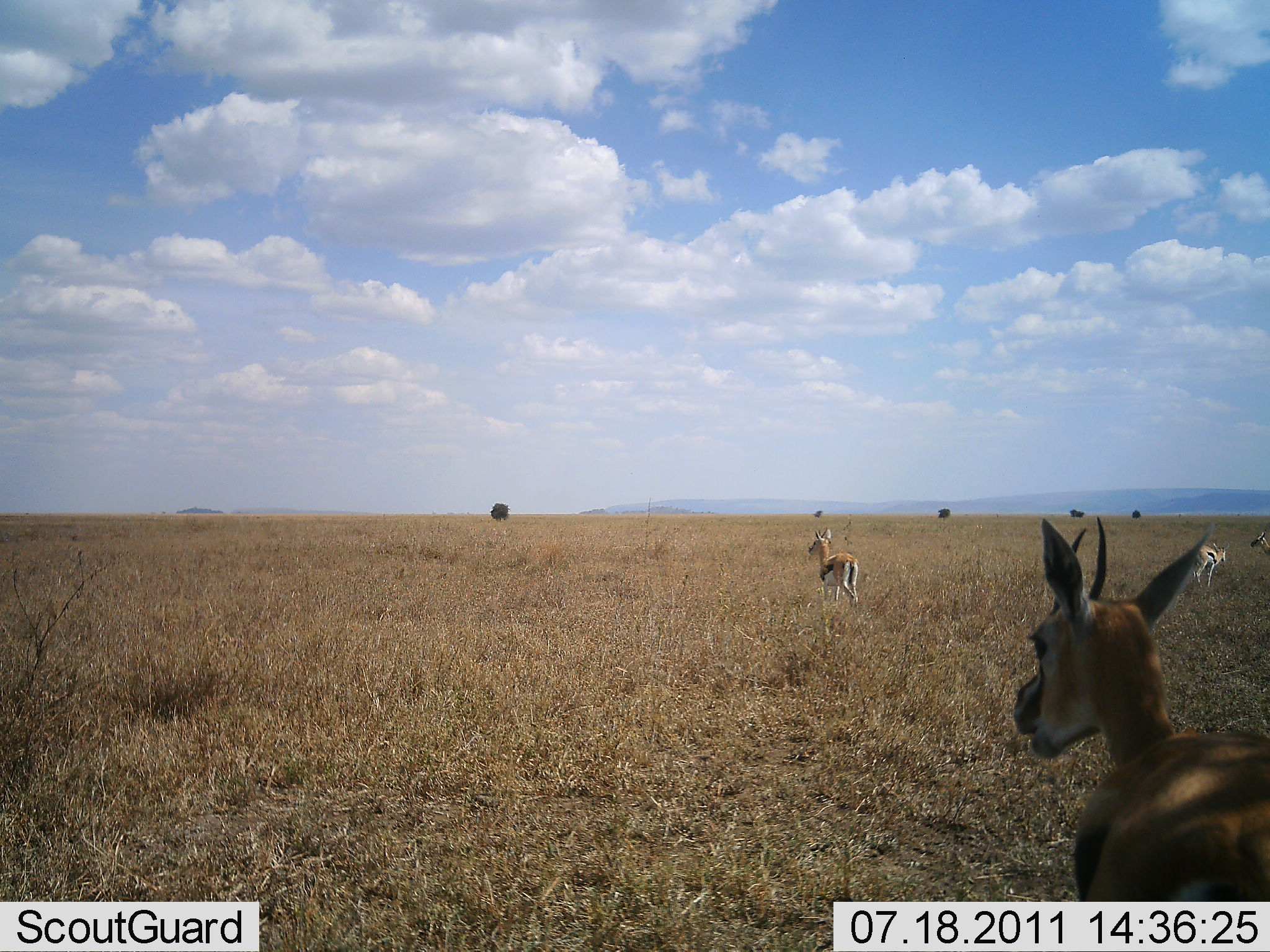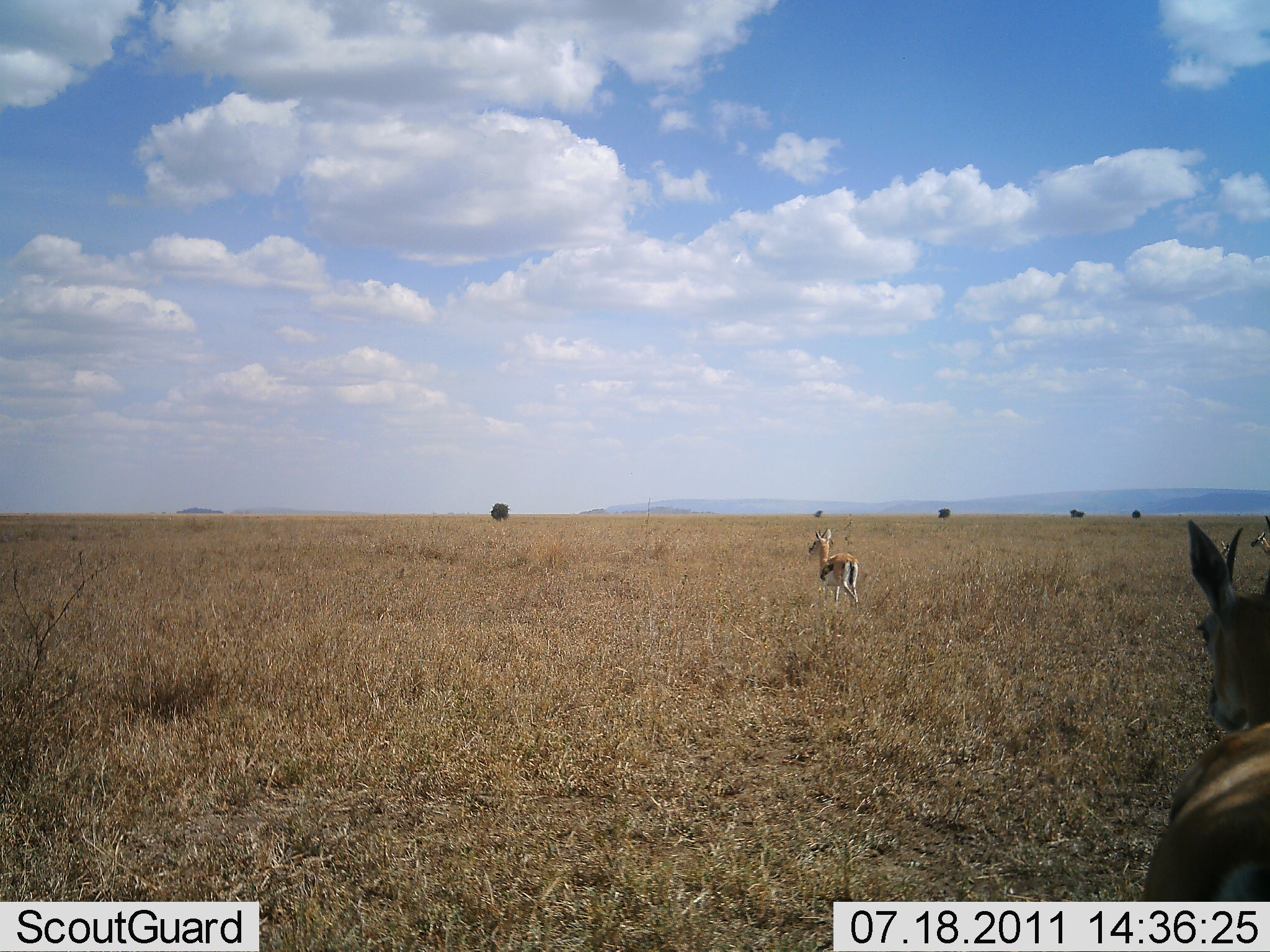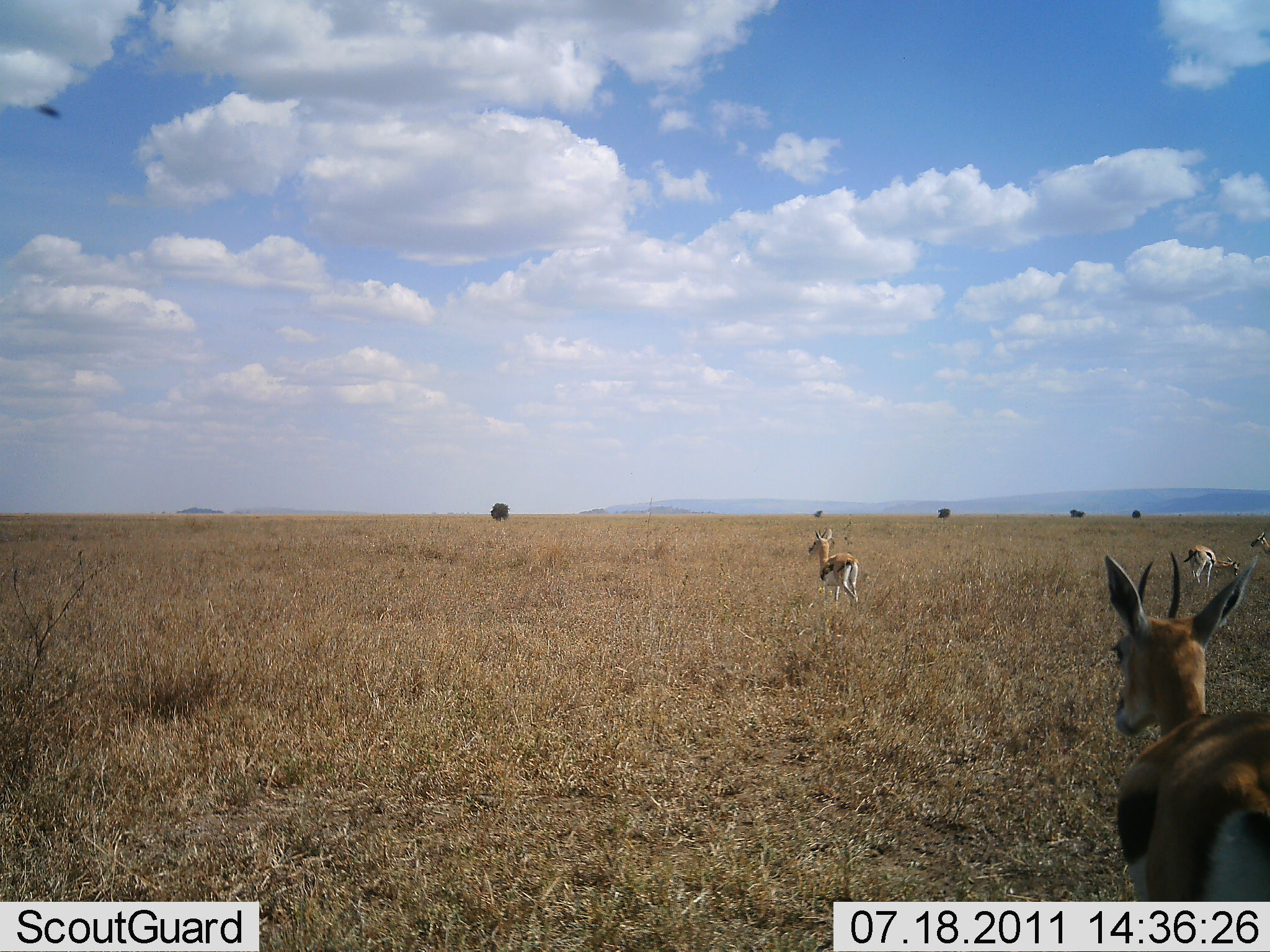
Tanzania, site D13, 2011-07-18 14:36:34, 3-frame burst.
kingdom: Animalia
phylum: Chordata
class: Mammalia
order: Artiodactyla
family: Bovidae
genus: Eudorcas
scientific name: Eudorcas thomsonii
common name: thomson's gazelle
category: gazellethomsons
Gazellethomsons (thomson's gazelle) (Eudorcas thomsonii), count 3. Behavior (volunteer vote fractions): standing 85%, resting 0%, moving 38%, interacting 0%. Young present (vote fraction): 0%. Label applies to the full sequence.